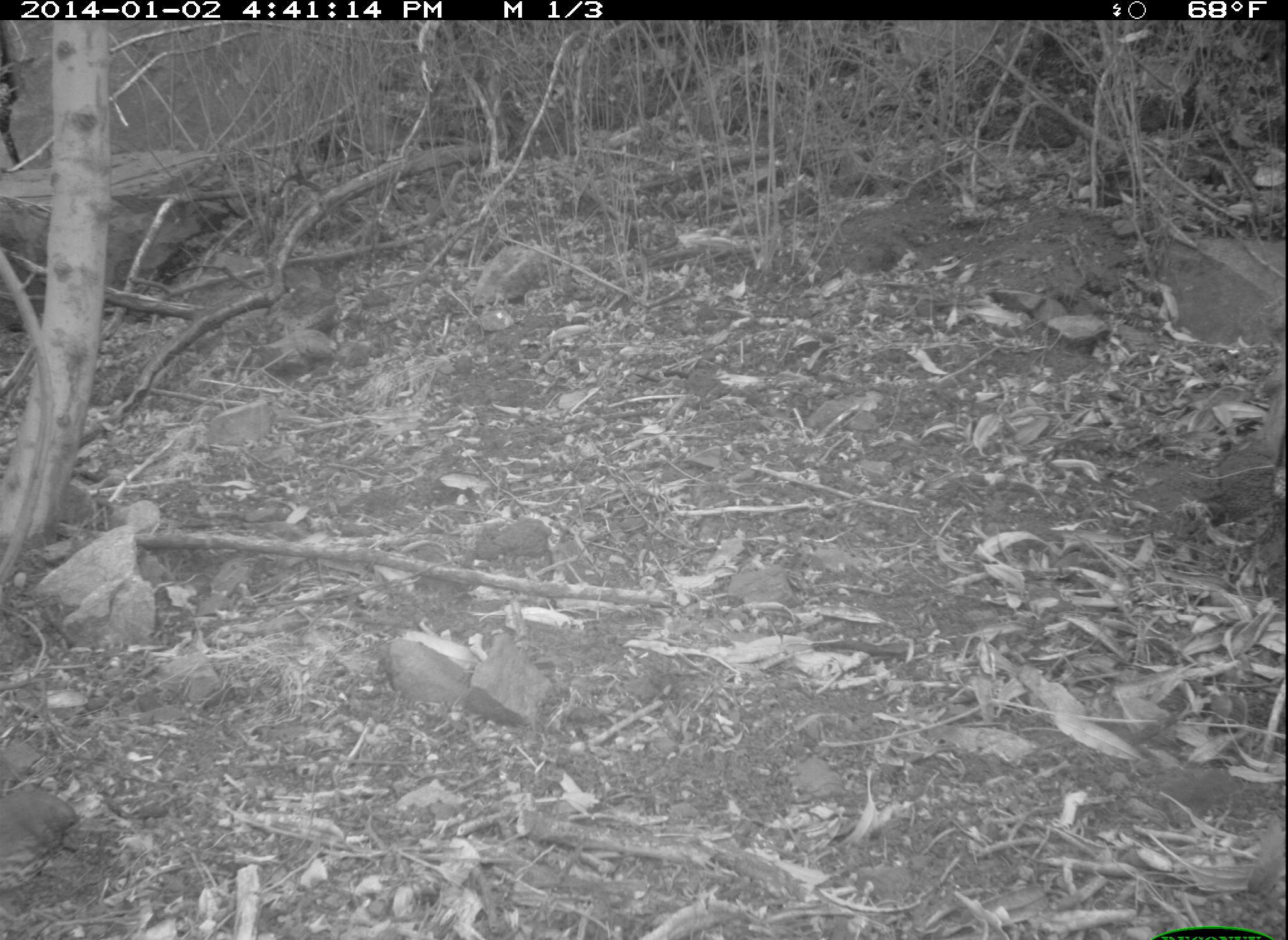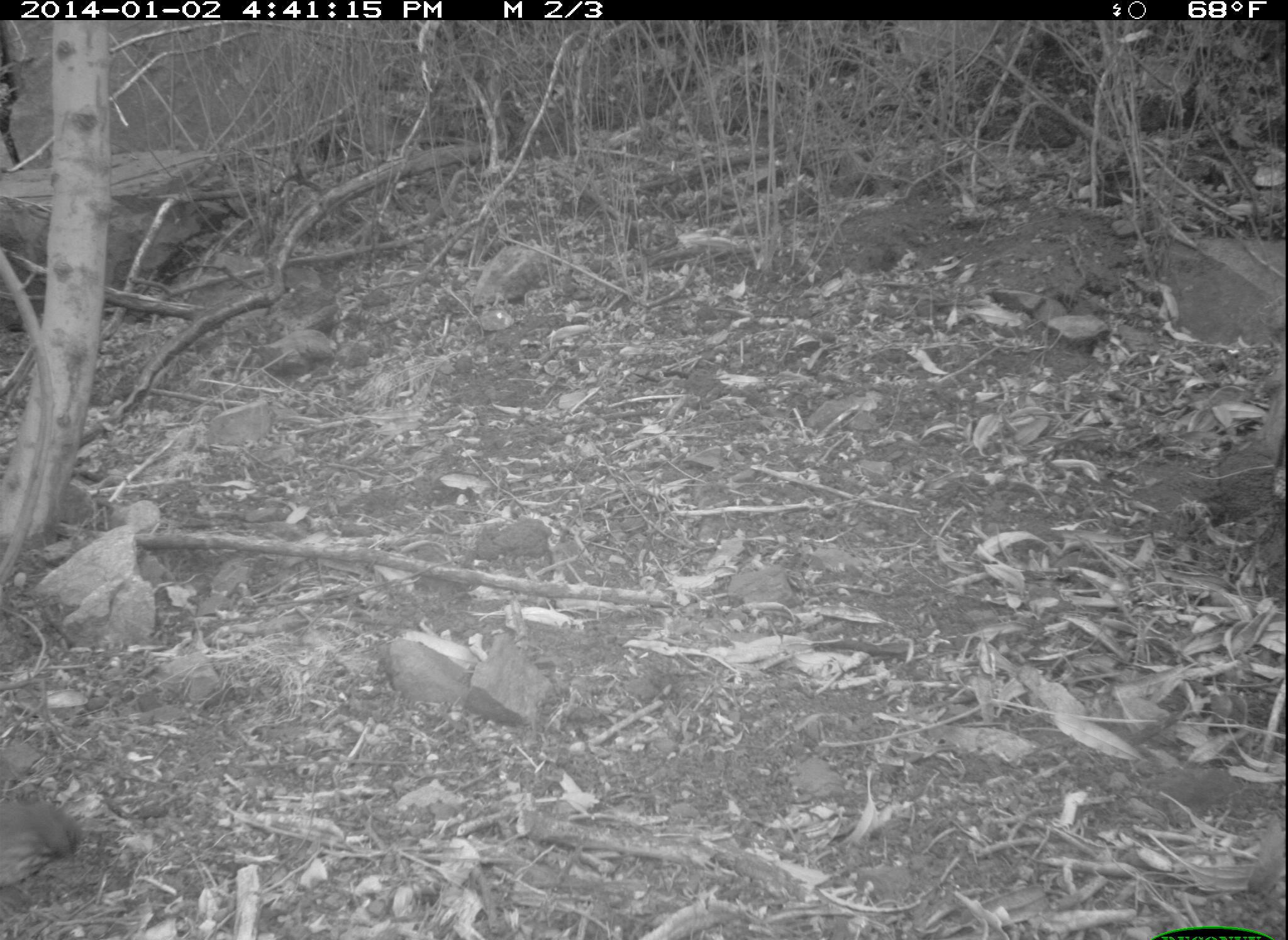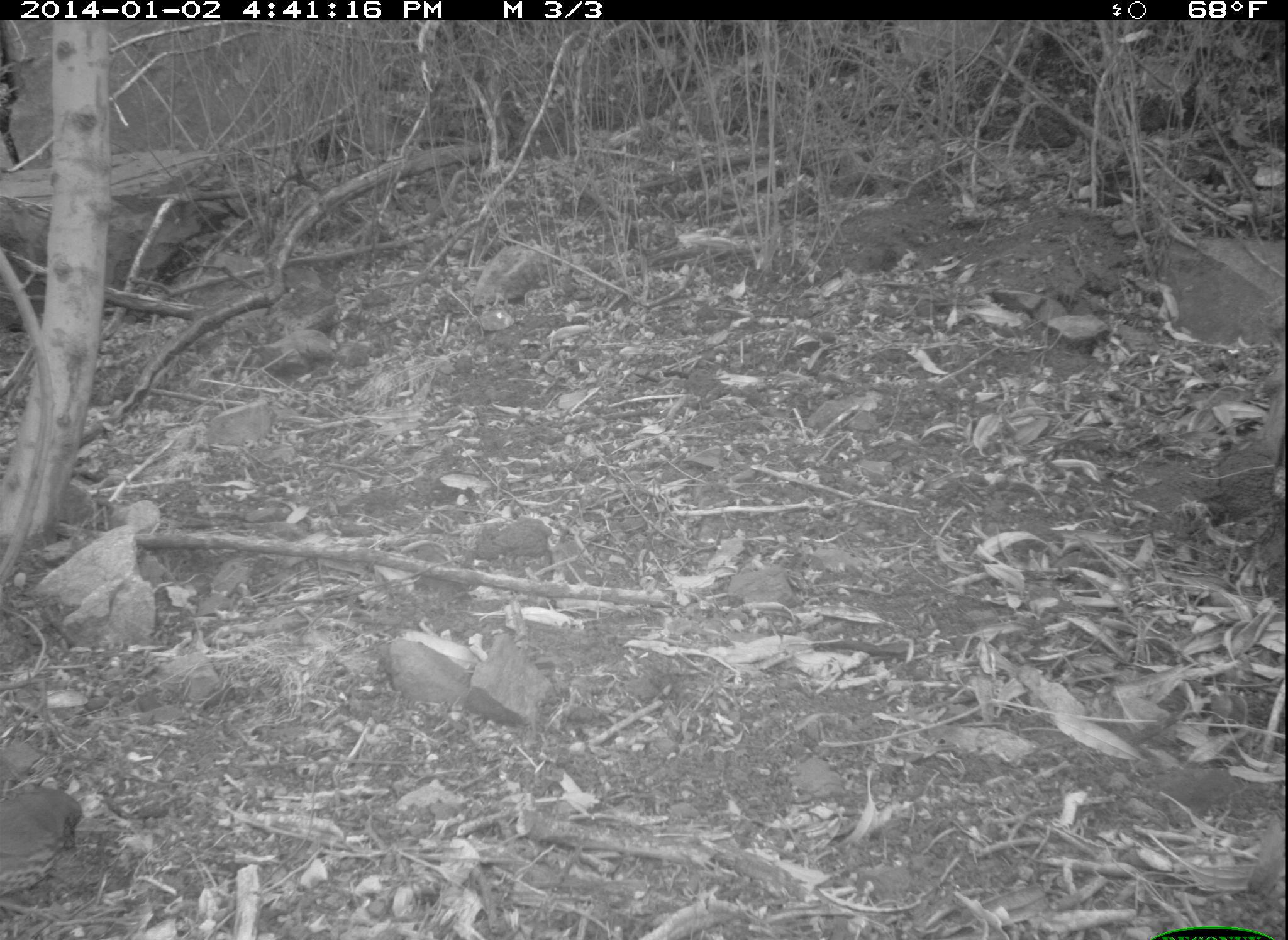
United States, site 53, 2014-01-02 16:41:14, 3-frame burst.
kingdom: Animalia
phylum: Chordata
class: Aves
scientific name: Aves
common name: bird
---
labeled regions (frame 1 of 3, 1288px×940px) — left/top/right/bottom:
bird: 0/780/75/898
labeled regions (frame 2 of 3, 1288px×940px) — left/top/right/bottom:
bird: 0/790/84/896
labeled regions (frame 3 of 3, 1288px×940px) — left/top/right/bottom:
bird: 0/779/83/906